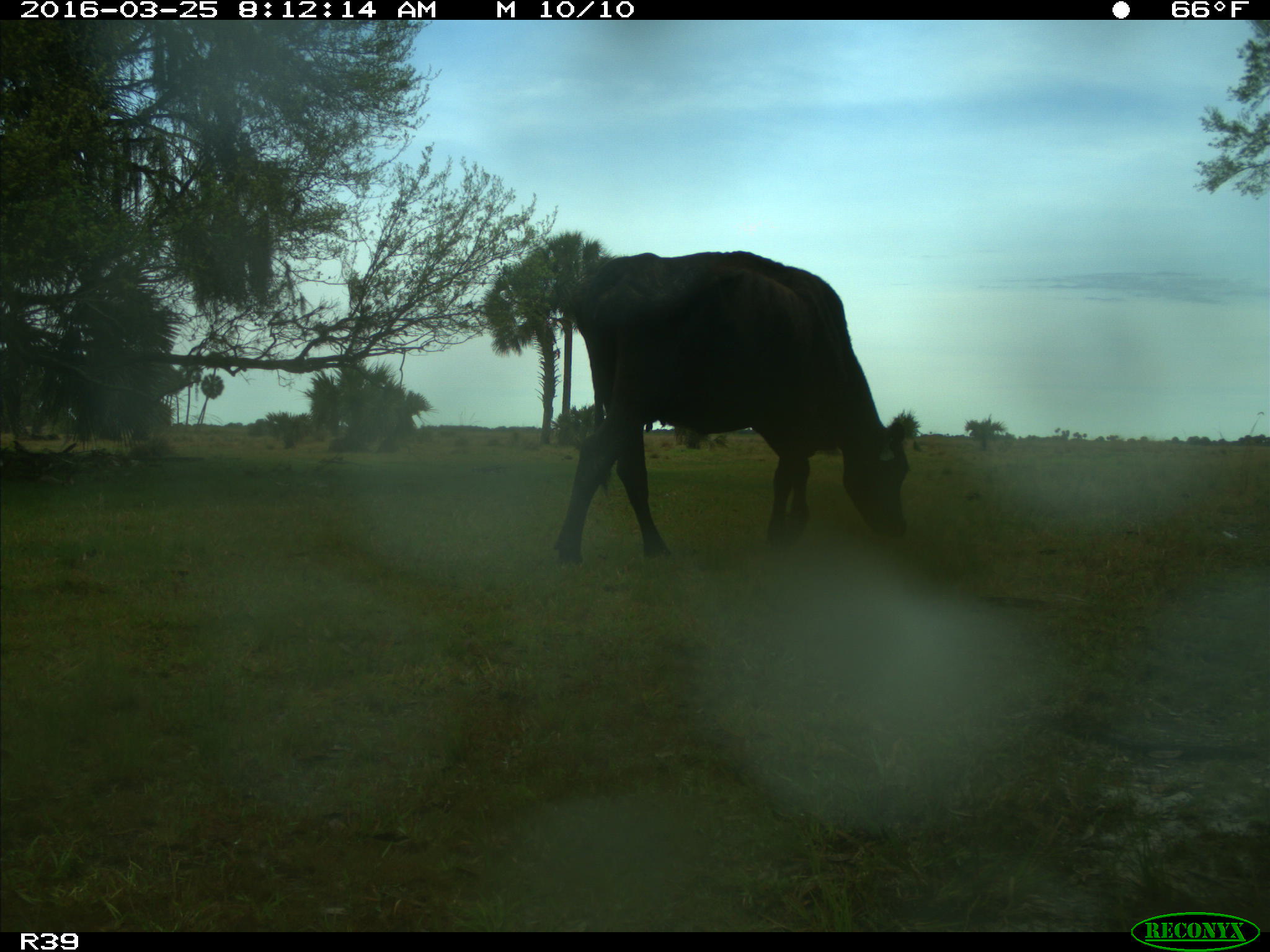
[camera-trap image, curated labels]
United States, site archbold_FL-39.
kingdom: Animalia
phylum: Chordata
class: Mammalia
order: Artiodactyla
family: Bovidae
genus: Bos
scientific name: Bos taurus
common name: domestic cow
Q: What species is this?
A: Bos taurus (domestic cow).